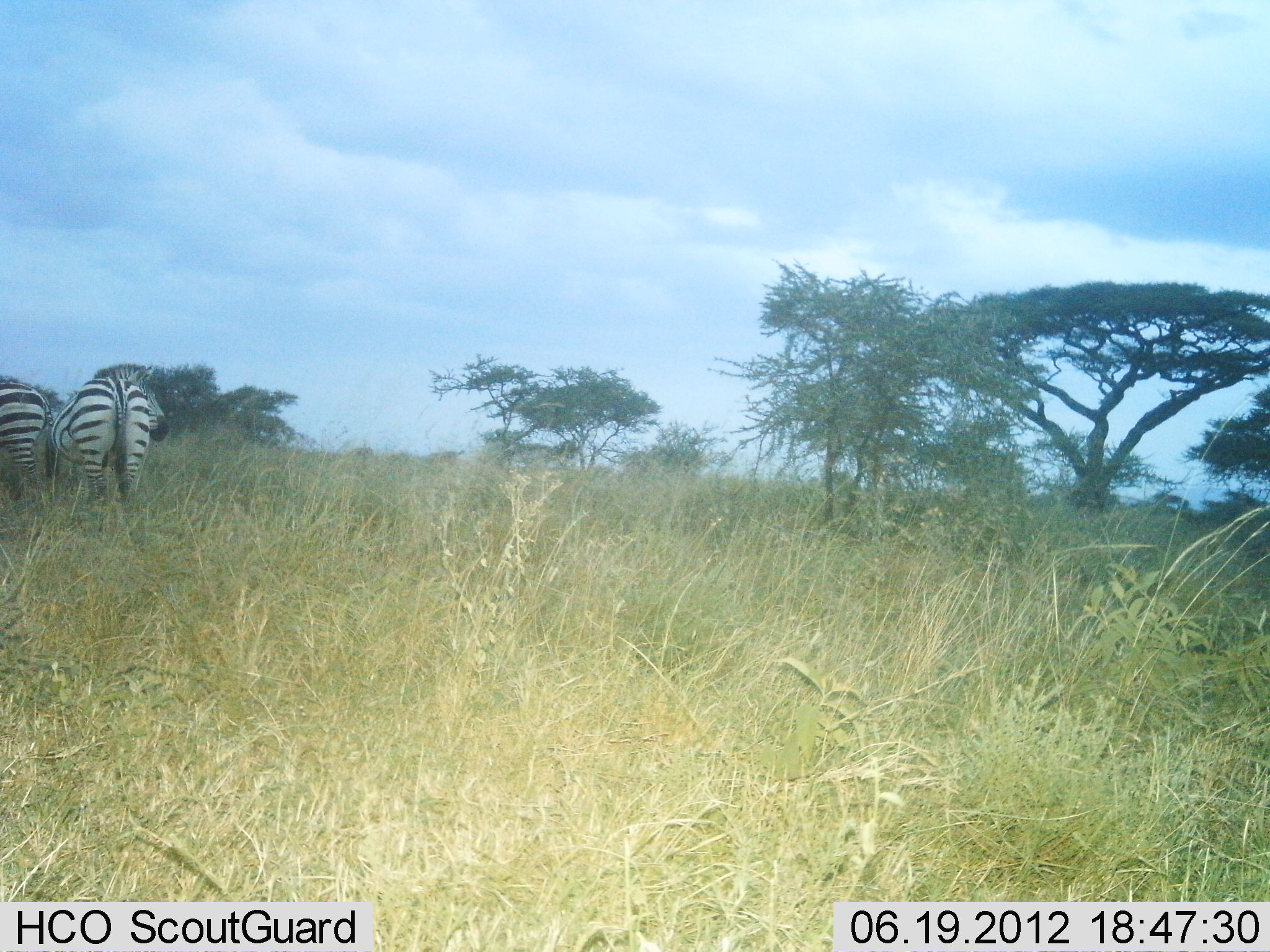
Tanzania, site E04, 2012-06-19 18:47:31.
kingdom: Animalia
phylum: Chordata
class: Mammalia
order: Perissodactyla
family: Equidae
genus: Equus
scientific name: Equus quagga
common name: plains zebra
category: zebra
Zebra (plains zebra) (Equus quagga), count 2. Behavior (volunteer vote fractions): standing 70%, resting 0%, moving 0%, interacting 0%. Young present (vote fraction): 0%. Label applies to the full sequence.